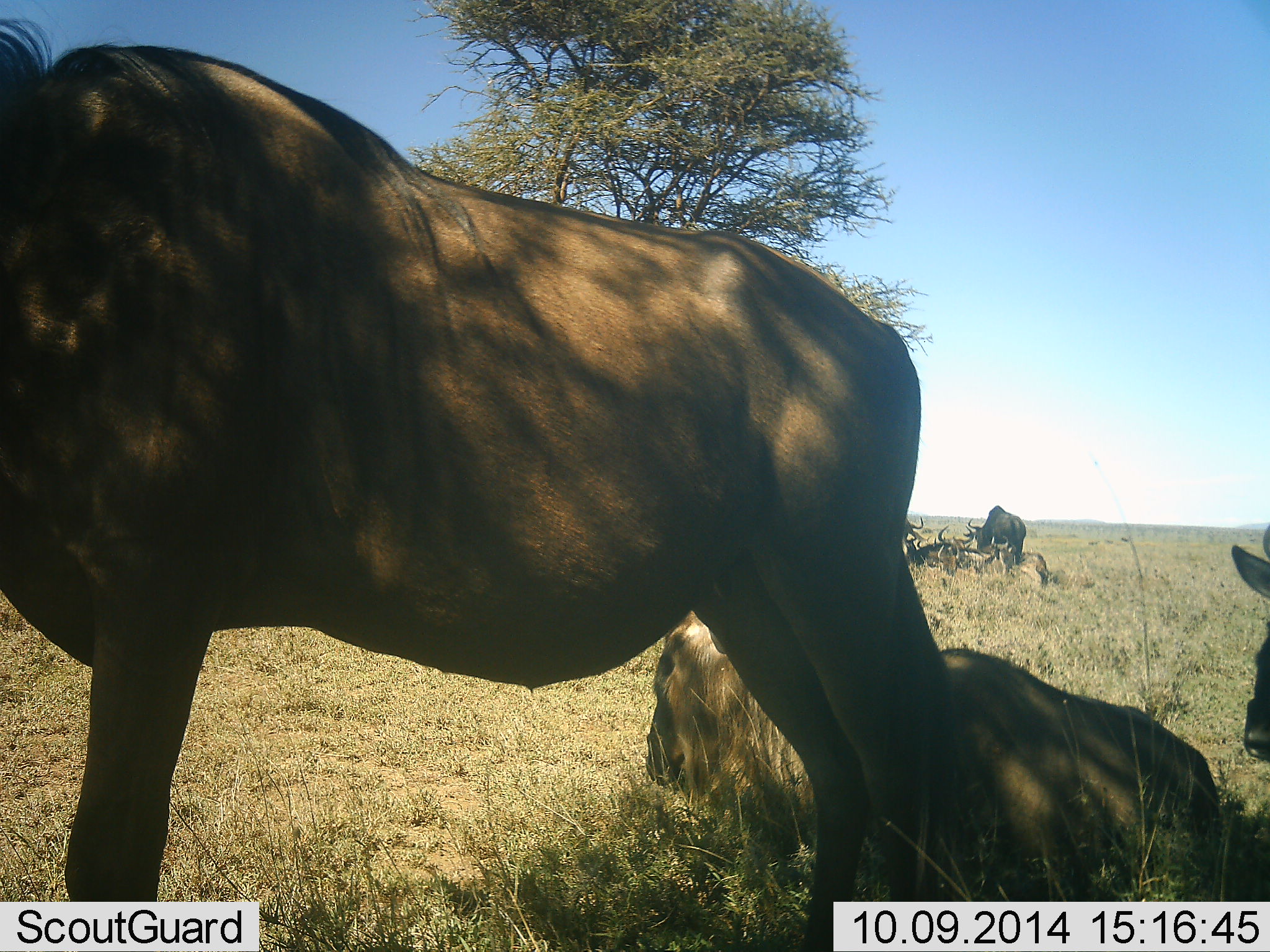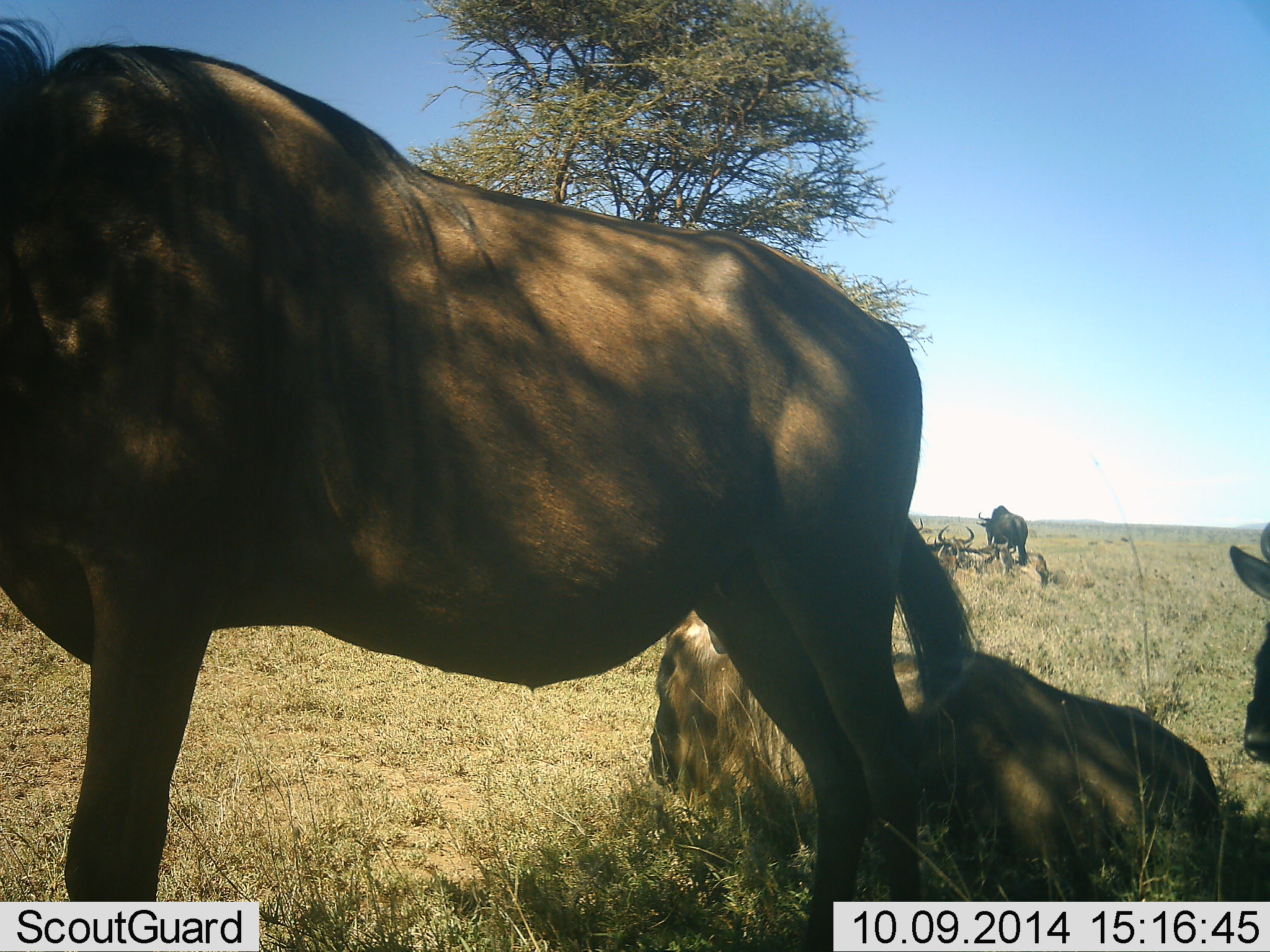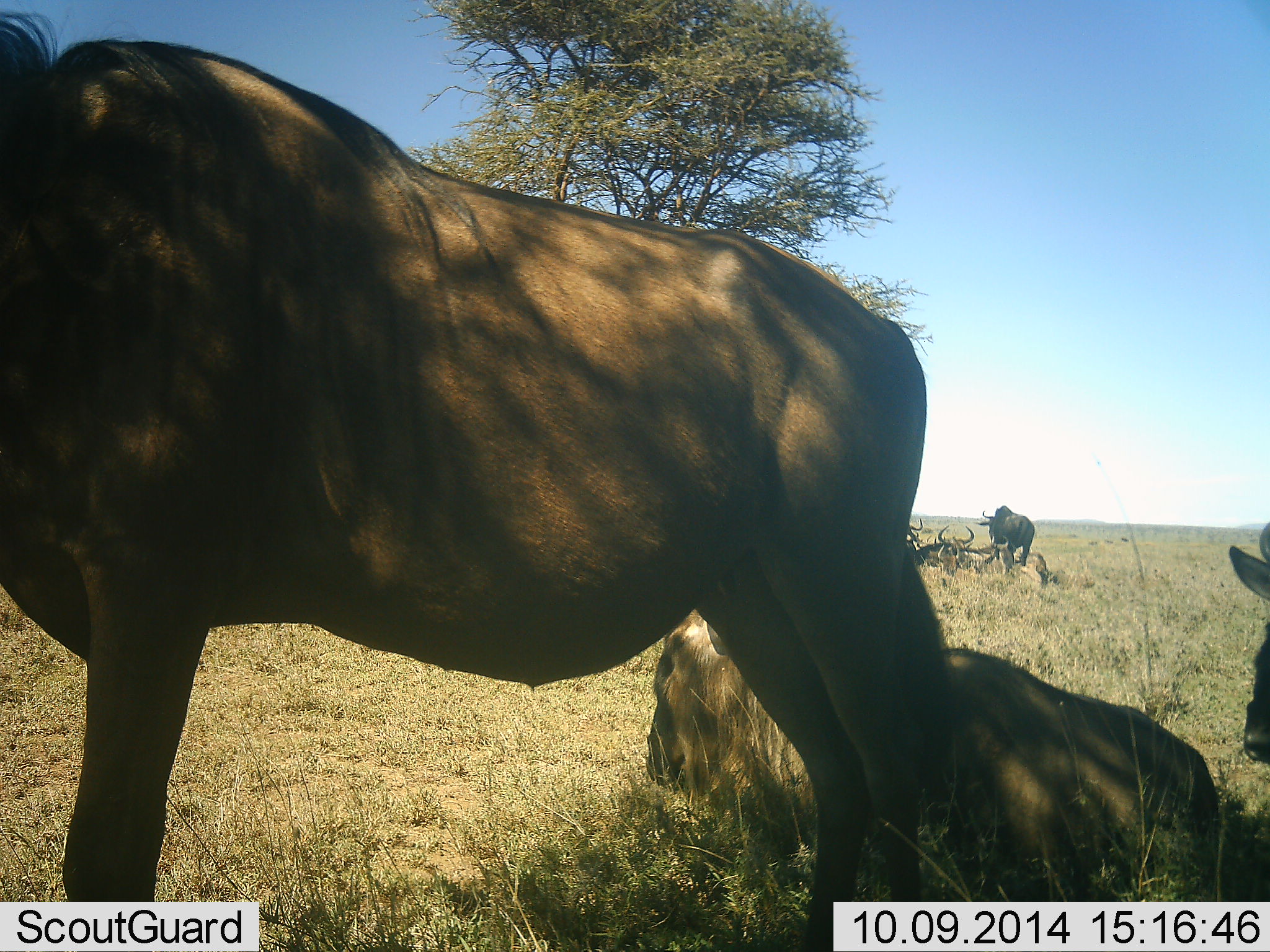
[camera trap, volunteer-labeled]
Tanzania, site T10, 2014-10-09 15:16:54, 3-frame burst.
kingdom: Animalia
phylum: Chordata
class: Mammalia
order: Artiodactyla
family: Bovidae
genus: Connochaetes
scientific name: Connochaetes taurinus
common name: blue wildebeest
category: wildebeest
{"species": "wildebeest (blue wildebeest) (Connochaetes taurinus)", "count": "7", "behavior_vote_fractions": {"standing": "90%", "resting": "100%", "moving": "0%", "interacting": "10%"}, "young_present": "0%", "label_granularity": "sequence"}